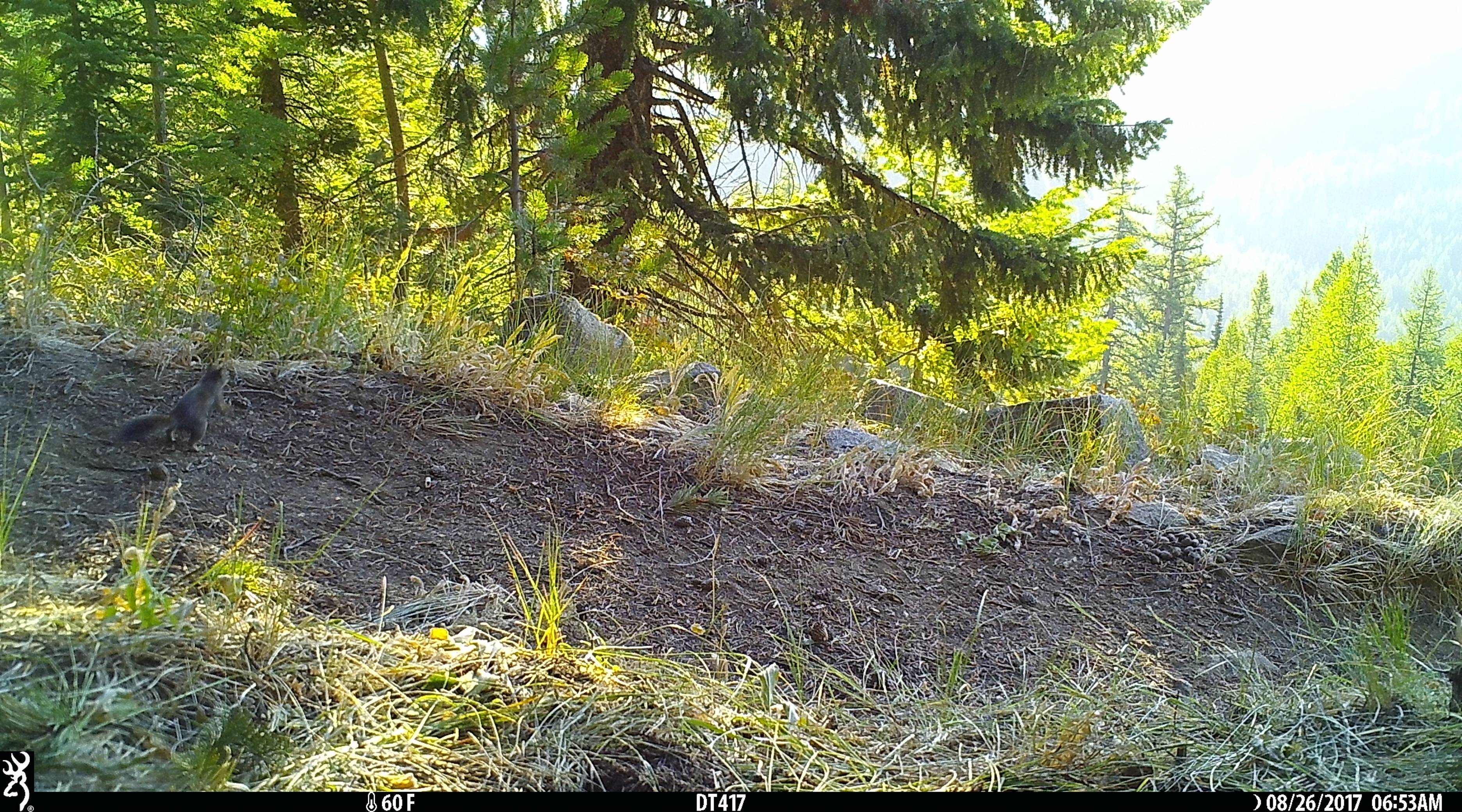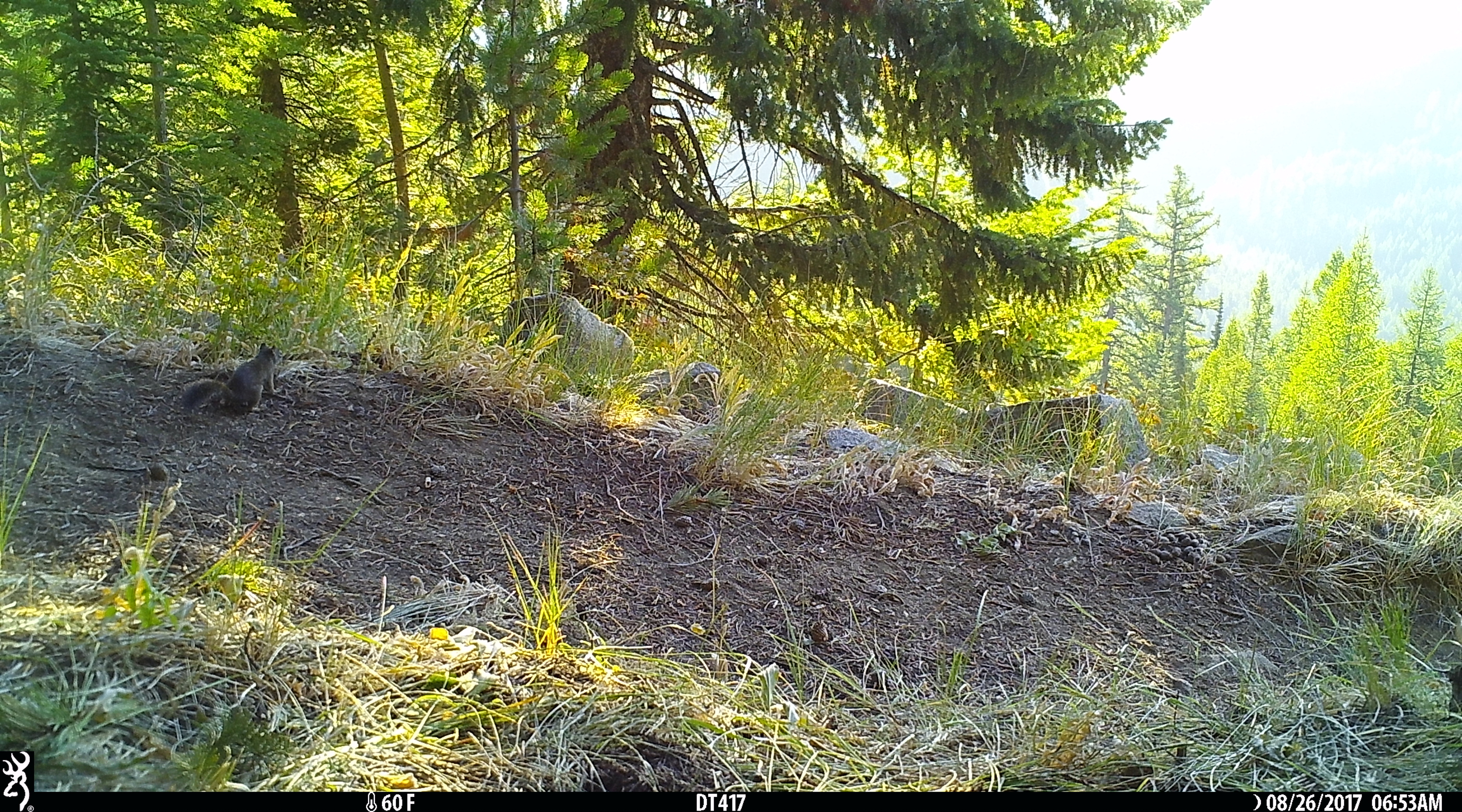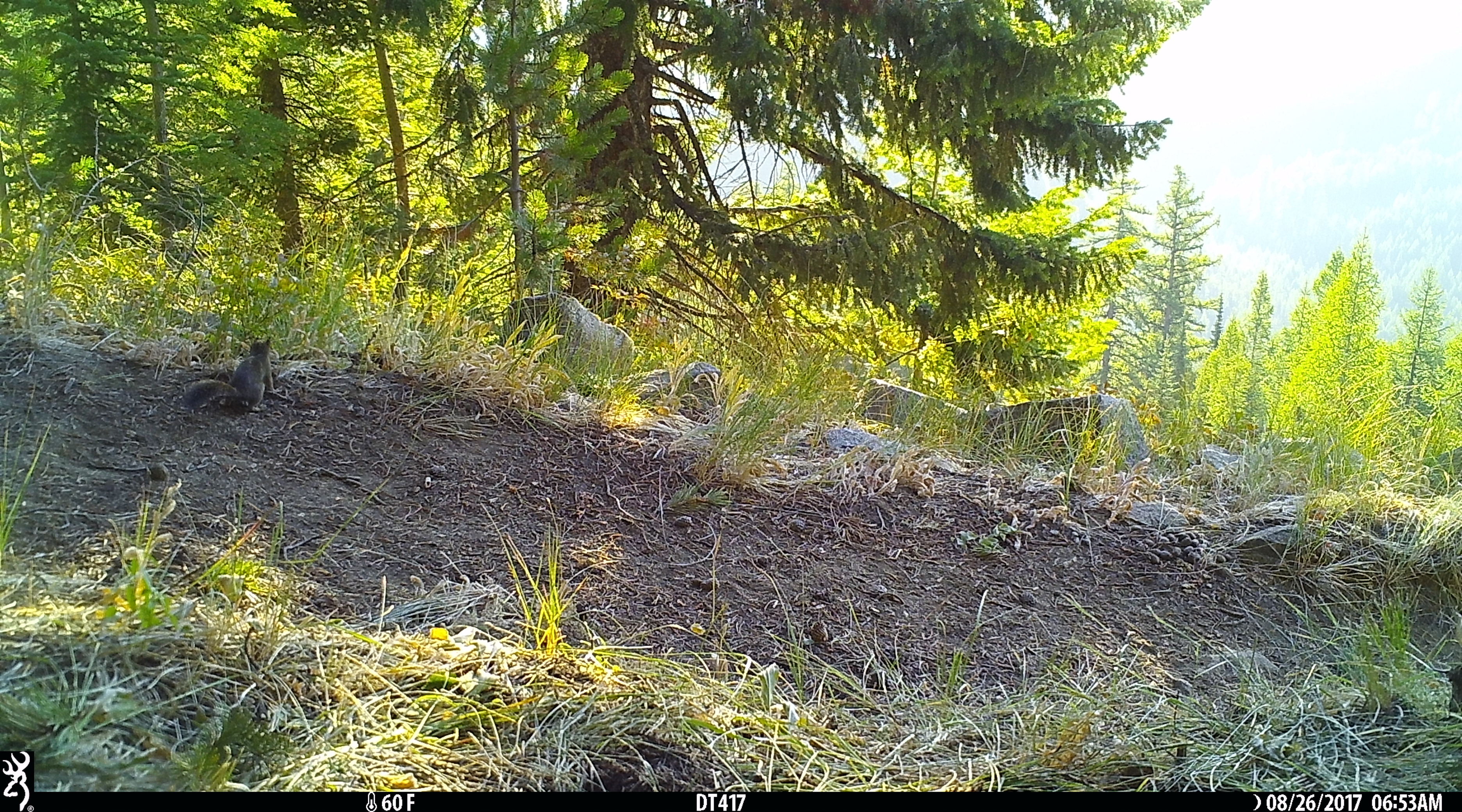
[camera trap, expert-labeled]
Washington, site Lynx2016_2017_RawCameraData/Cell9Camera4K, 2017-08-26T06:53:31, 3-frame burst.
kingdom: Animalia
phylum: Chordata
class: Mammalia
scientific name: Mammalia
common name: small mammal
Small mammal (Mammalia). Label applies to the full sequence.